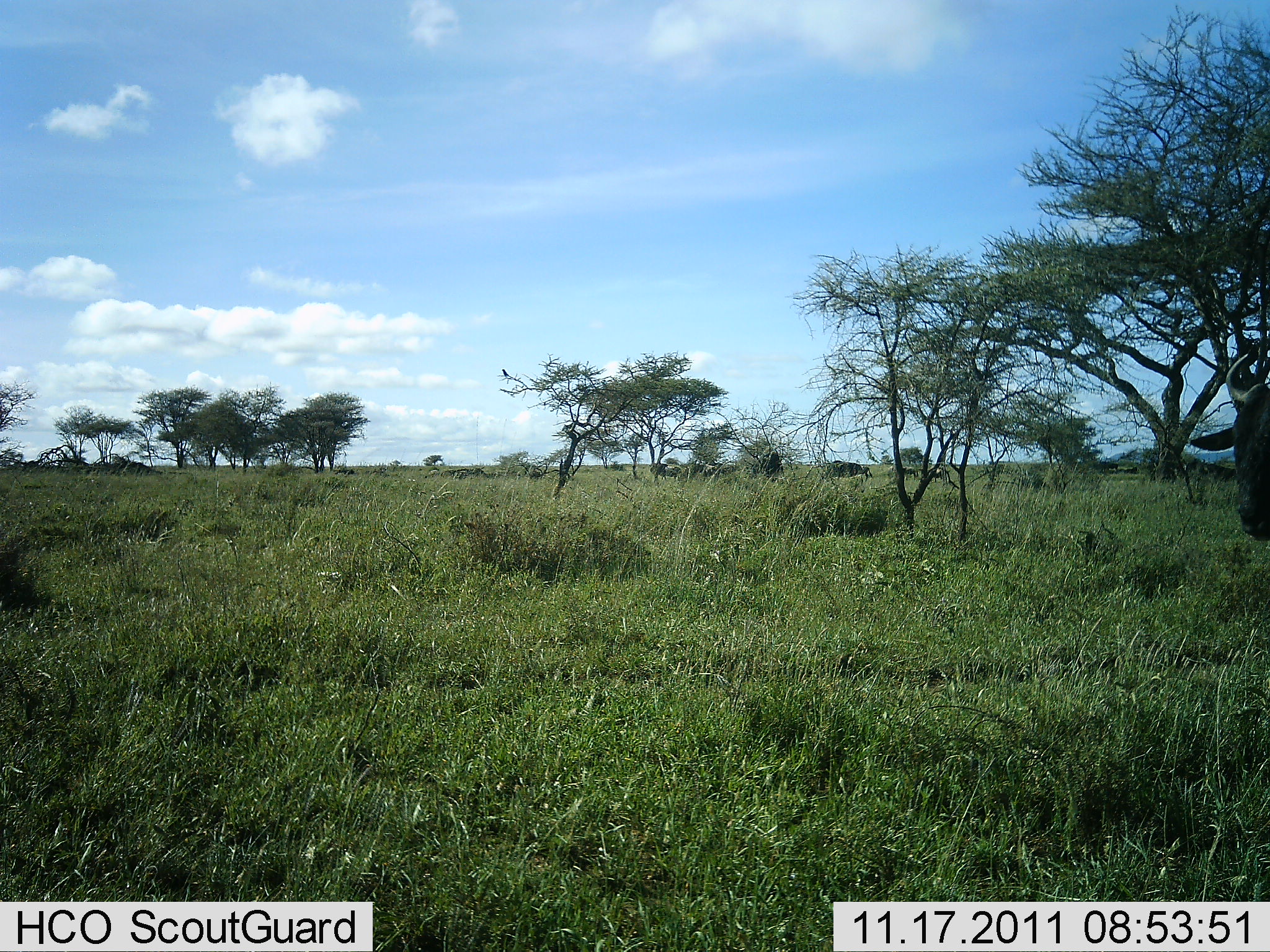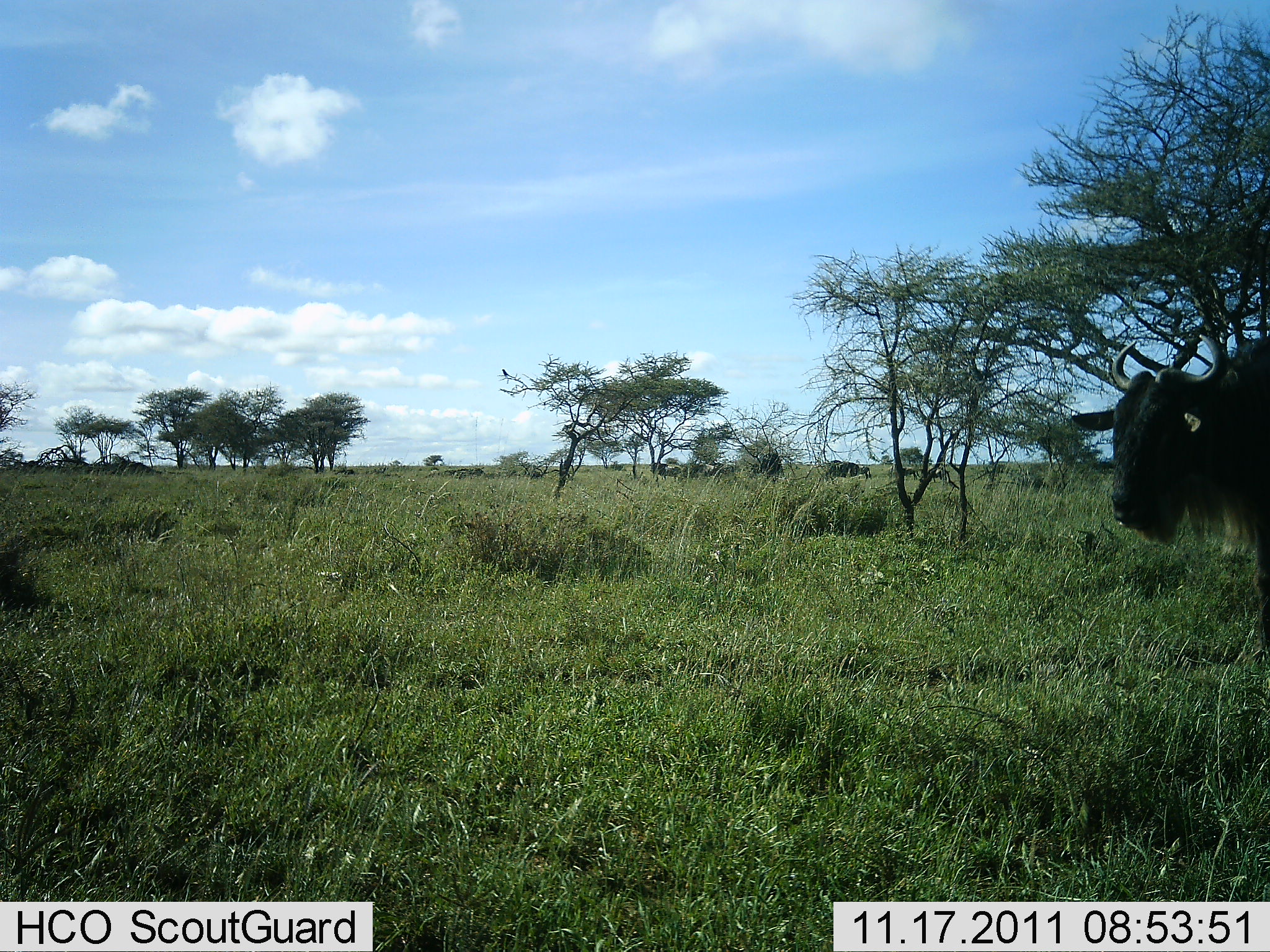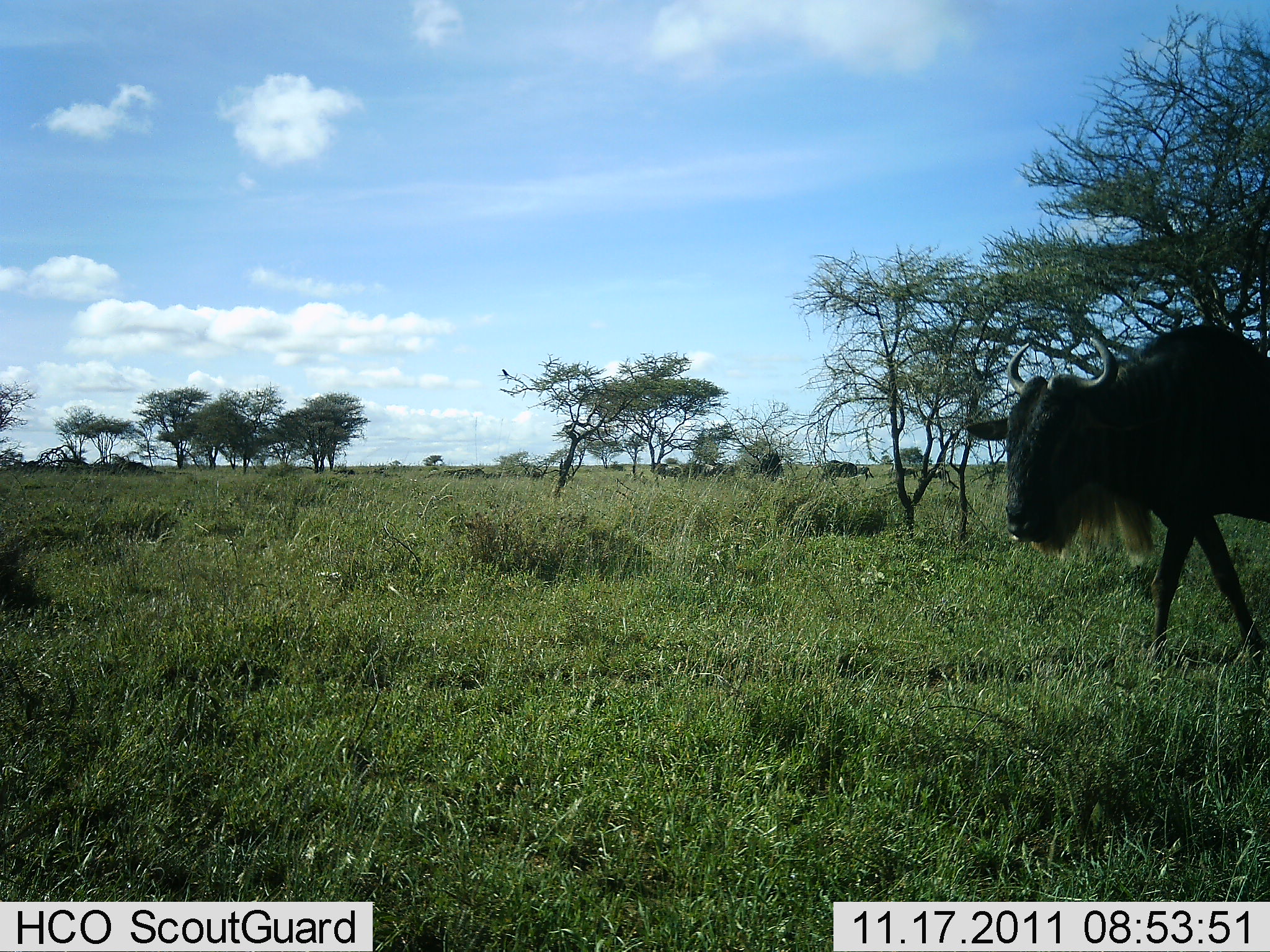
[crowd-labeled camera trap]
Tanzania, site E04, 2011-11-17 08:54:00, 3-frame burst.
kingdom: Animalia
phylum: Chordata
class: Mammalia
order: Artiodactyla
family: Bovidae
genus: Connochaetes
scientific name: Connochaetes taurinus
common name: blue wildebeest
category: wildebeest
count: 1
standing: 0%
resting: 0%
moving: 100%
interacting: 0%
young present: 0%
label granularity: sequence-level